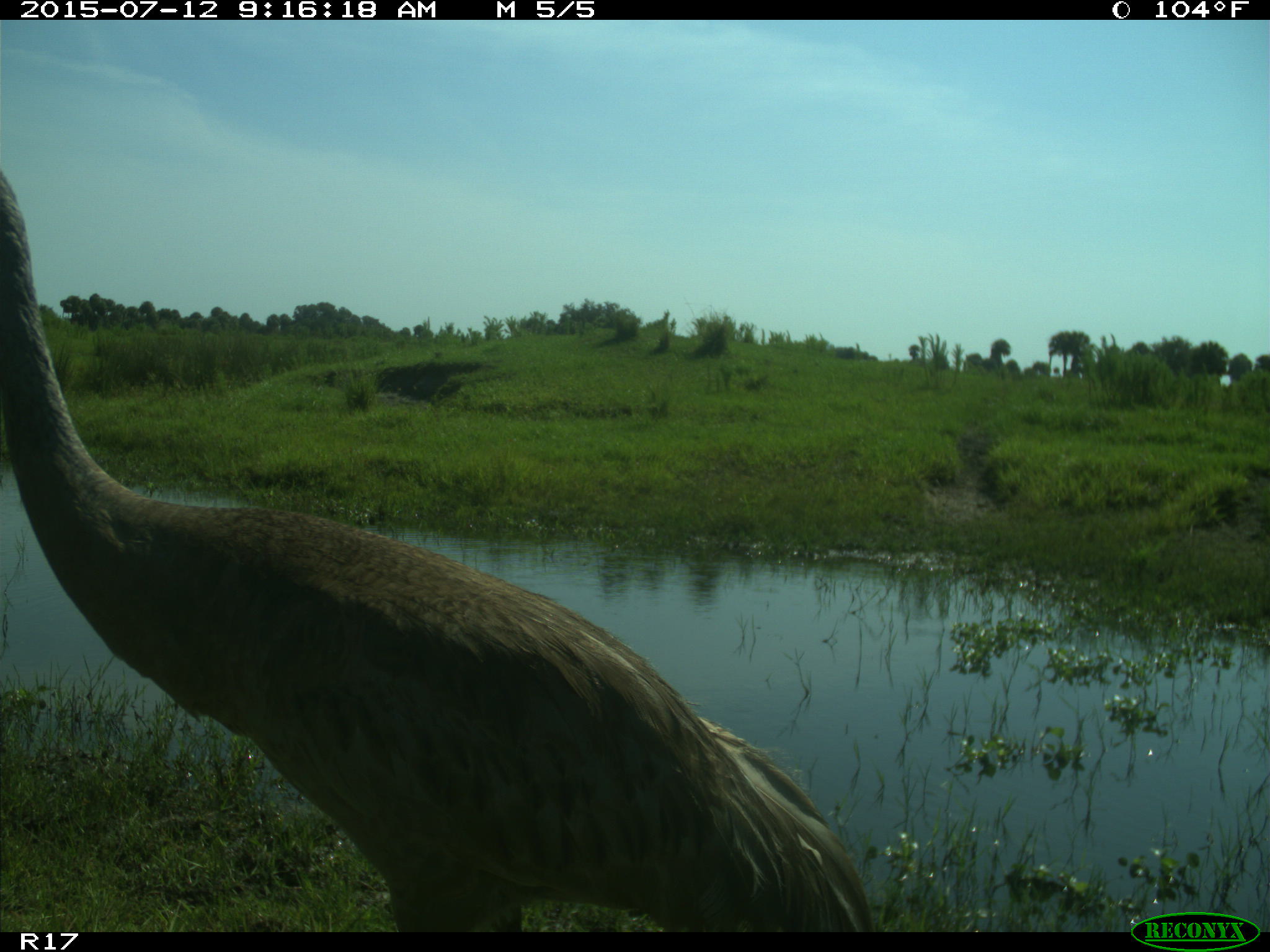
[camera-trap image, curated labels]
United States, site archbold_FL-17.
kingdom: Animalia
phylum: Chordata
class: Aves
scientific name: Aves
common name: birds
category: unidentified bird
Unidentified bird (birds) (Aves).